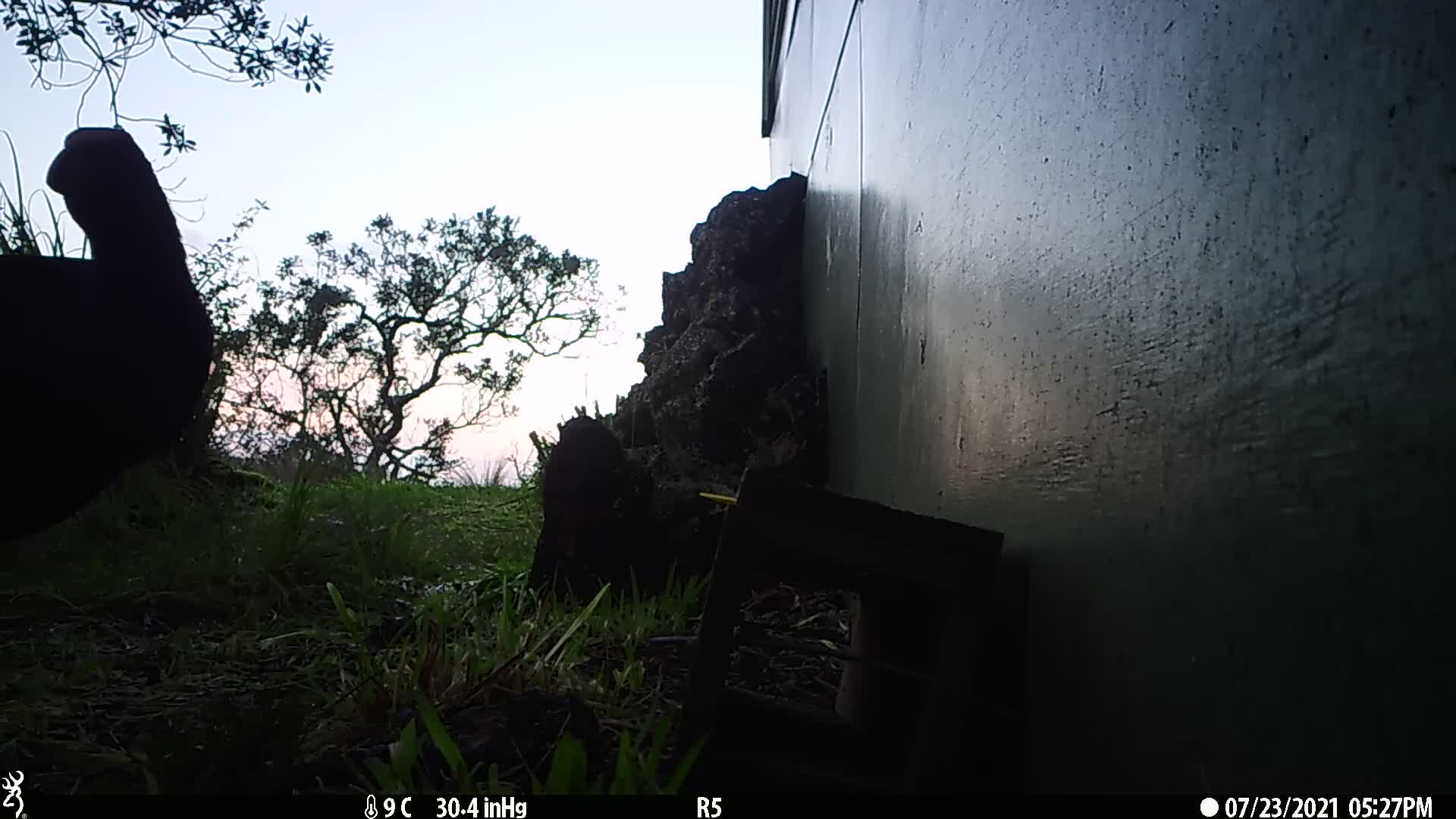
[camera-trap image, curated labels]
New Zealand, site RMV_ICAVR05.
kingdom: Animalia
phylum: Chordata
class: Aves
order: Gruiformes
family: Rallidae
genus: Porphyrio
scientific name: Porphyrio melanotus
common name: australasian swamphen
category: pukeko